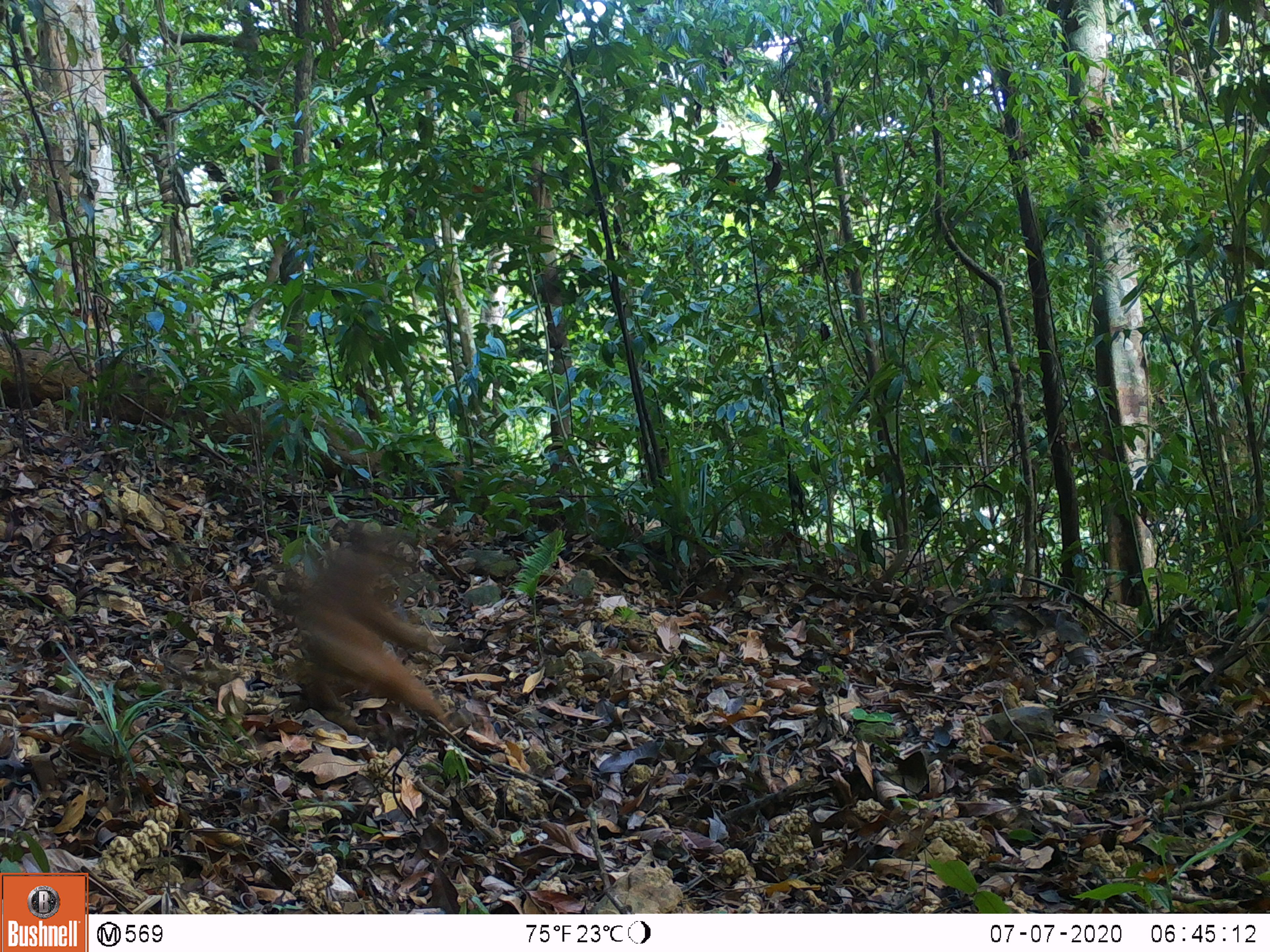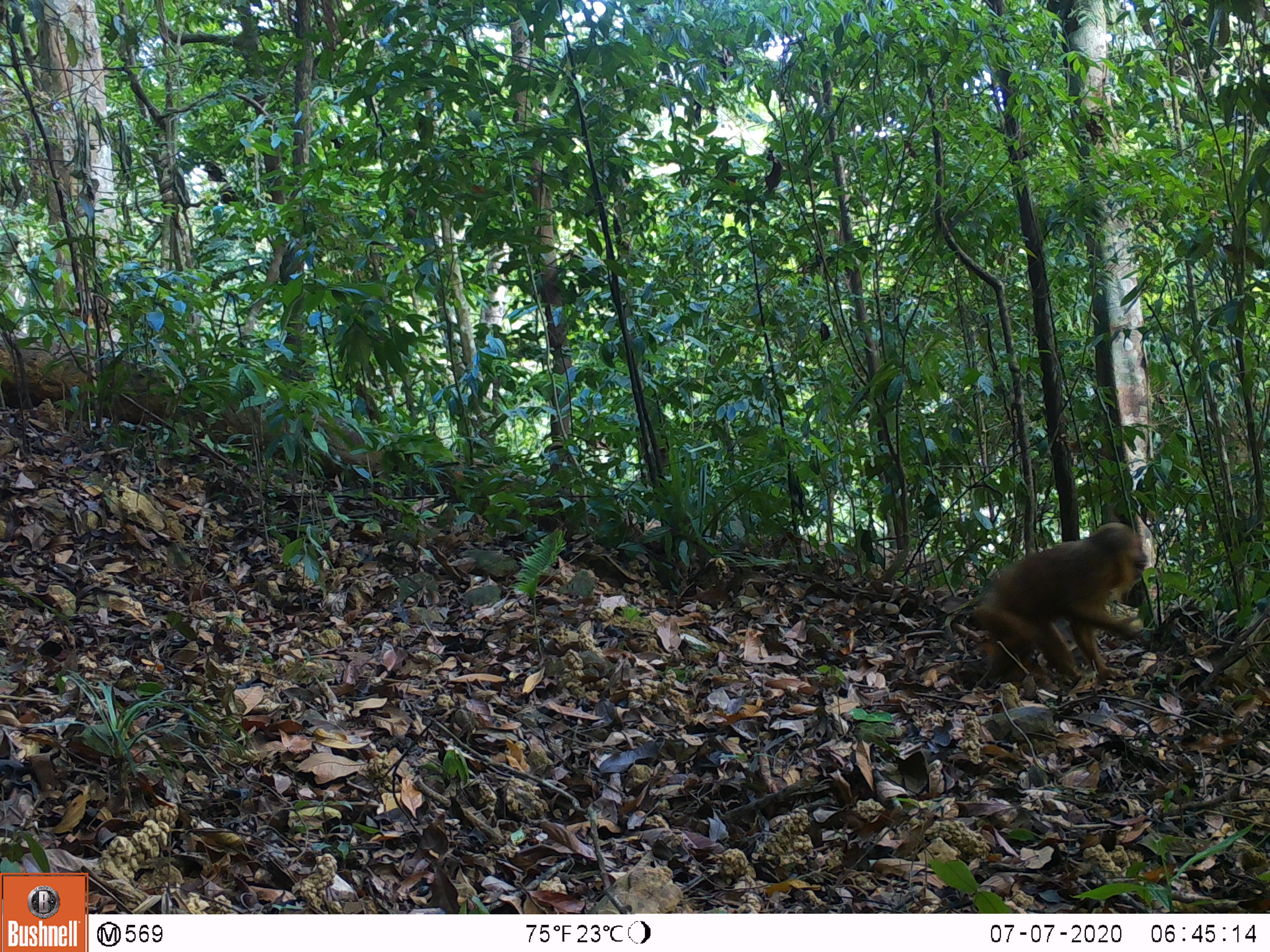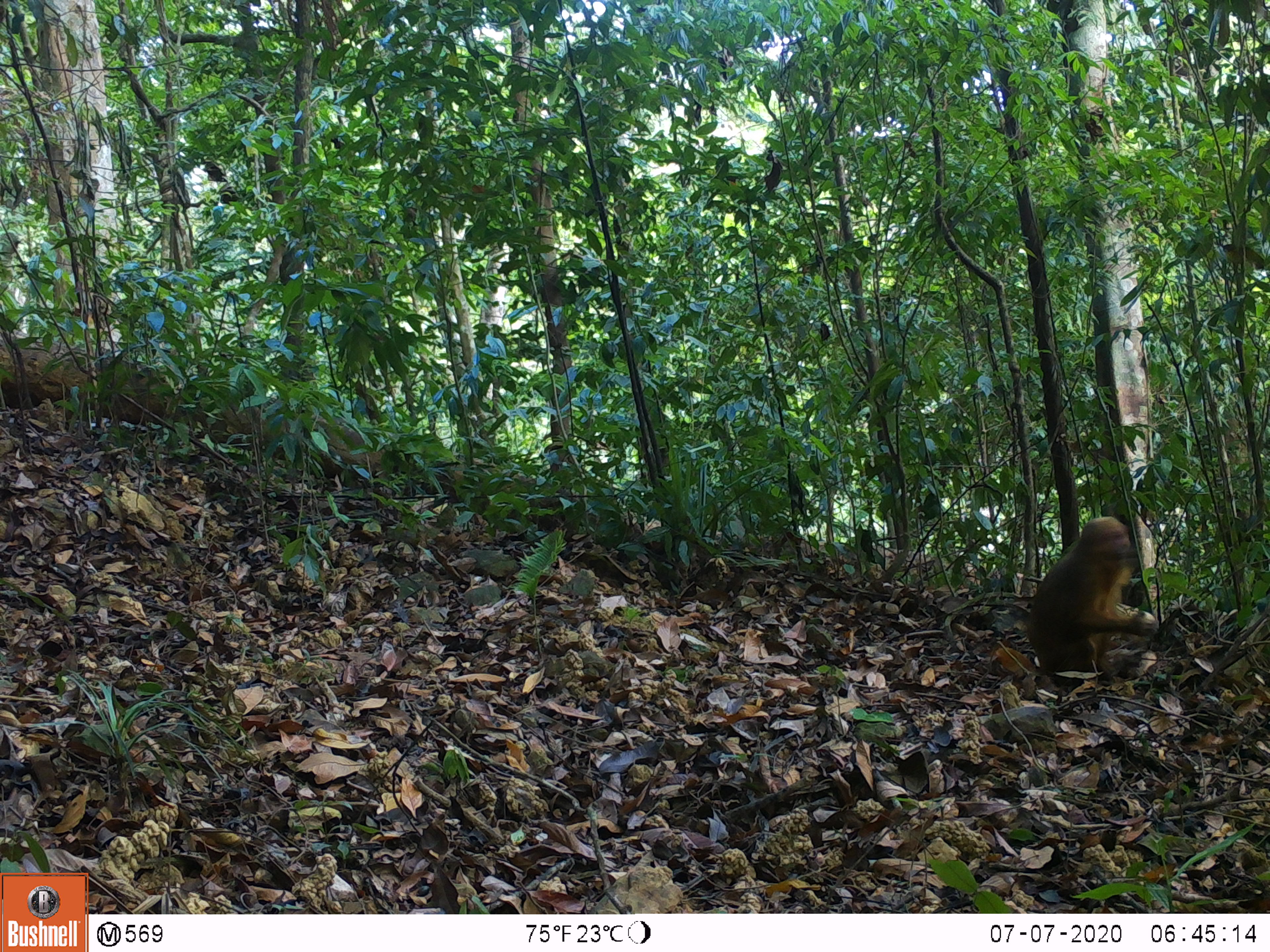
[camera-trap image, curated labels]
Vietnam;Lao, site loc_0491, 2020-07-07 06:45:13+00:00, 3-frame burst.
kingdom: Animalia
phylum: Chordata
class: Mammalia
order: Primates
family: Cercopithecidae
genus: Macaca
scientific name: Macaca arctoides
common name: stump-tailed macaque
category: stump tailed macaque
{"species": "stump tailed macaque (stump-tailed macaque) (Macaca arctoides)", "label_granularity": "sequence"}